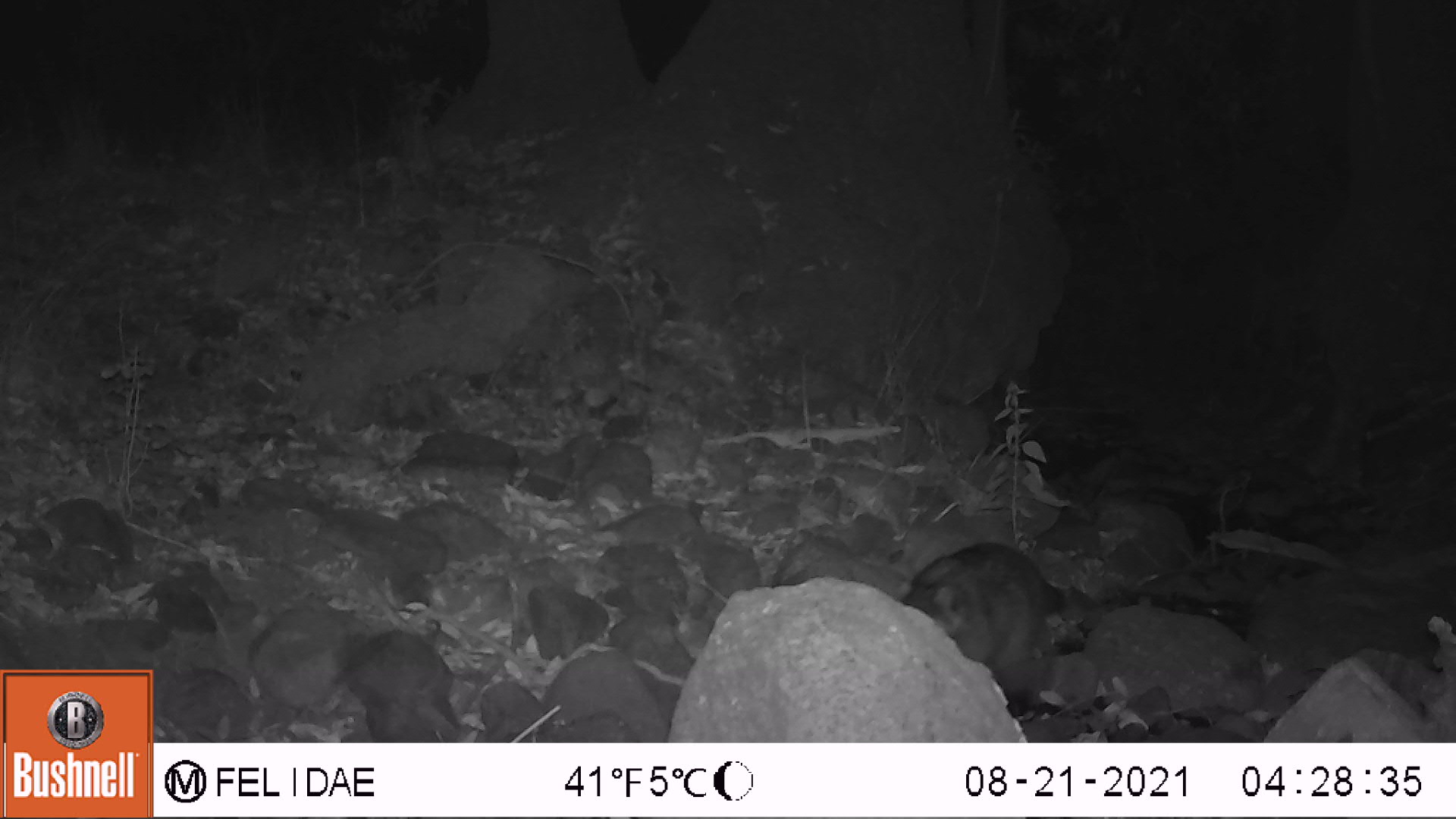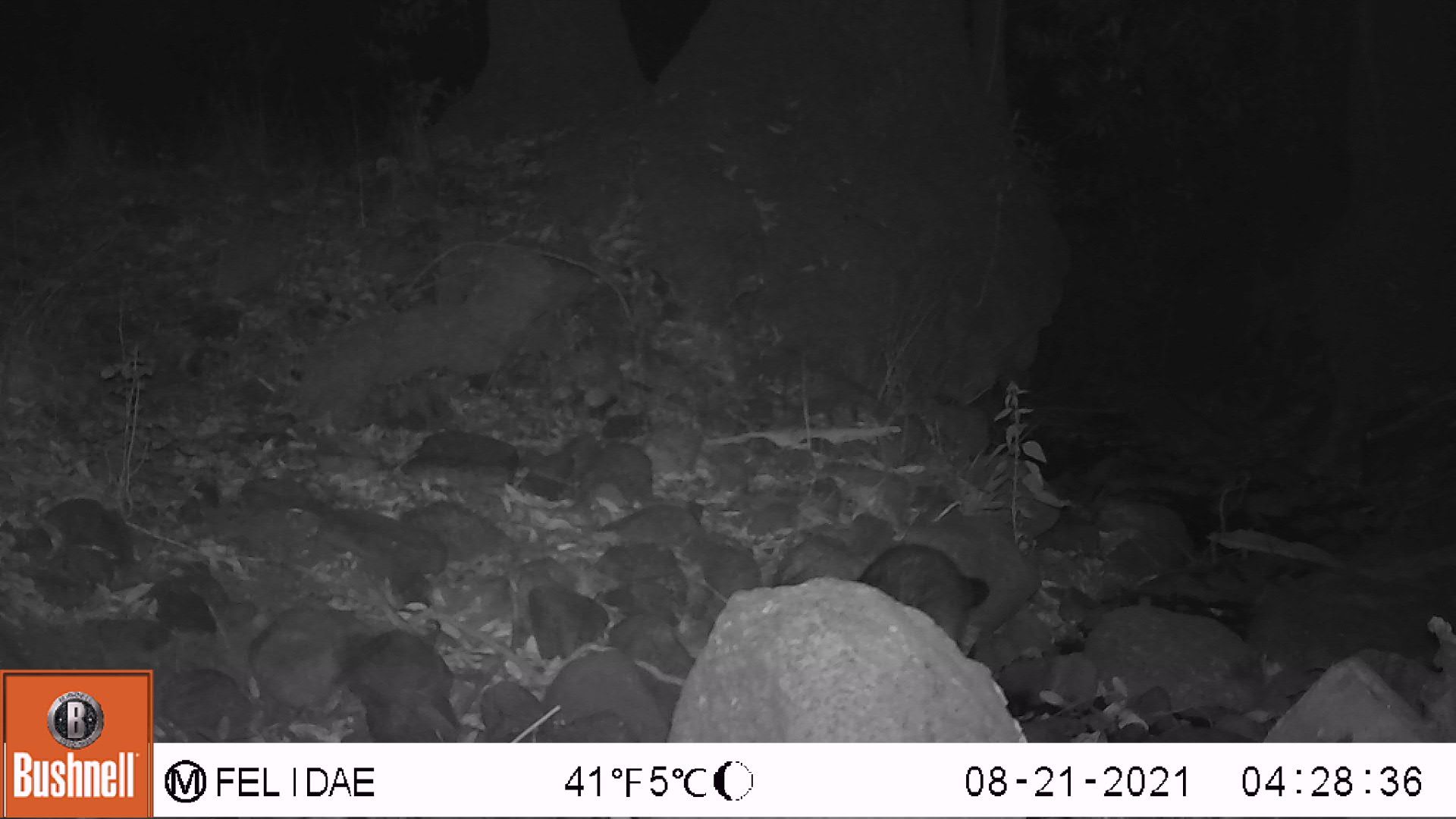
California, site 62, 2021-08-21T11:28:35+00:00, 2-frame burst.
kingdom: Animalia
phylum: Chordata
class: Mammalia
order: Carnivora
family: Procyonidae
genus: Procyon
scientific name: Procyon lotor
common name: raccoon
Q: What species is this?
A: Raccoon (Procyon lotor).